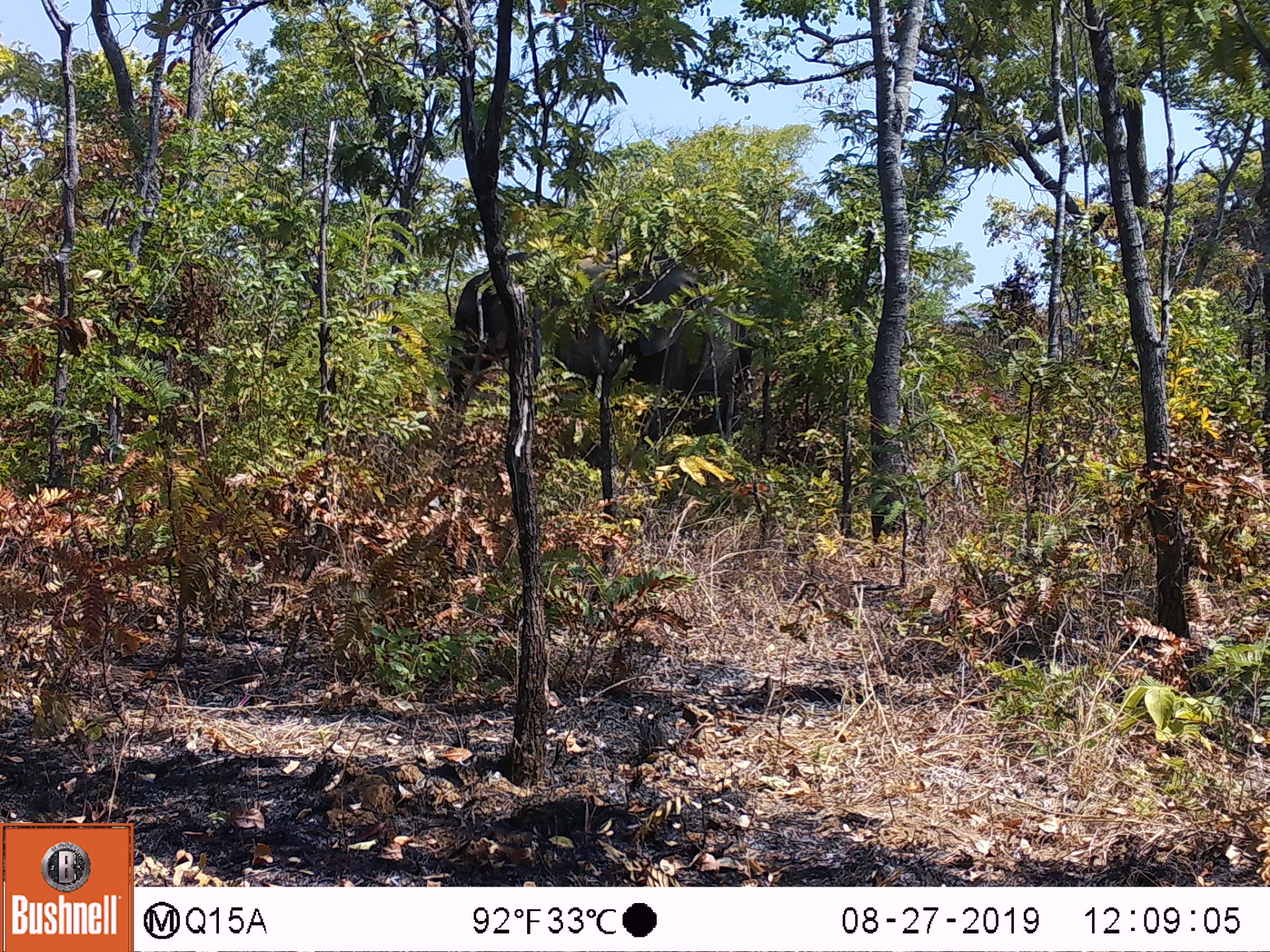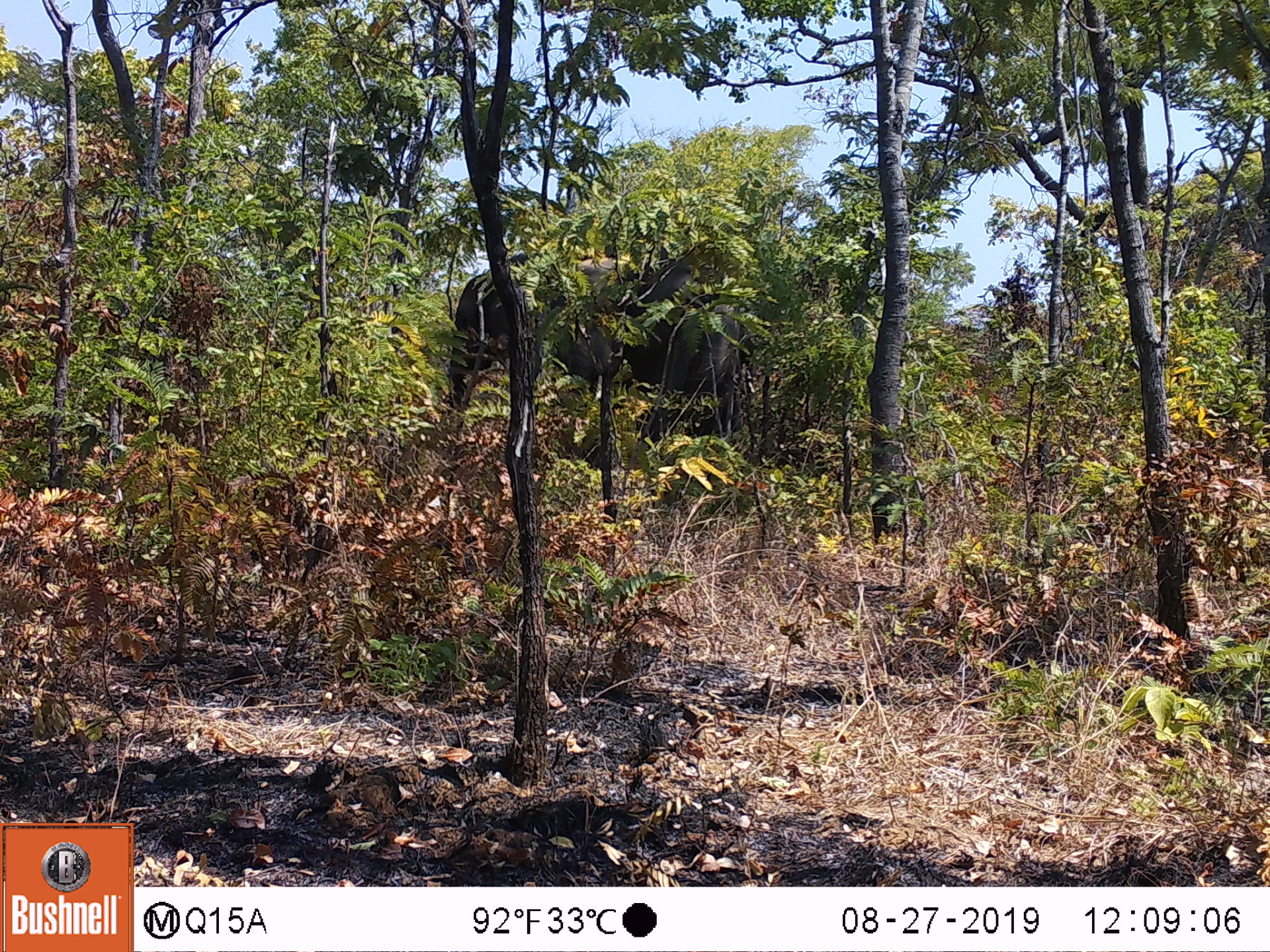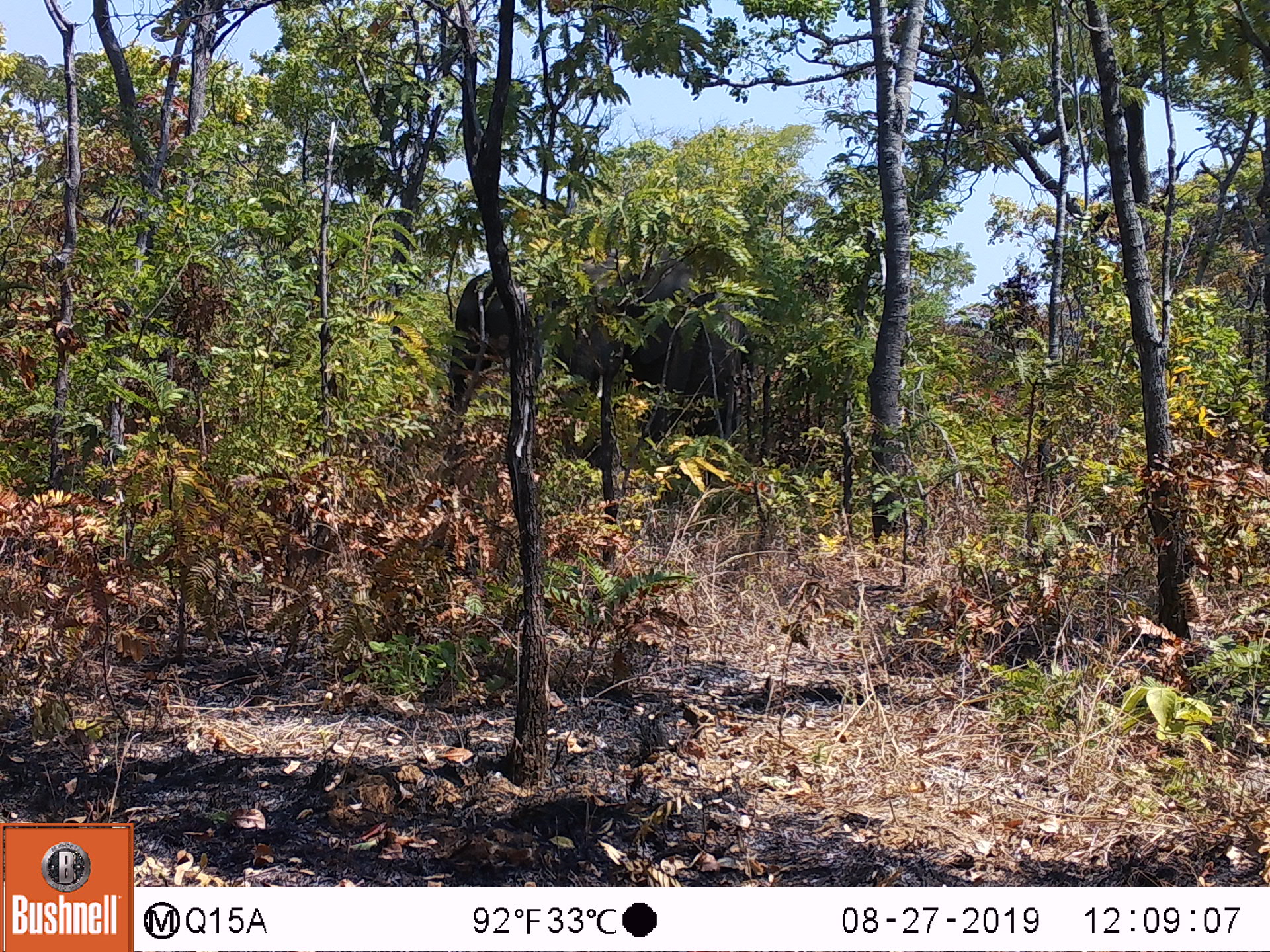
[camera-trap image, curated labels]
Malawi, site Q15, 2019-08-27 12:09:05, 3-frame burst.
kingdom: Animalia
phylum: Chordata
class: Mammalia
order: Proboscidea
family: Elephantidae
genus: Loxodonta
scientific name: Loxodonta africana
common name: african savanna elephant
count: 1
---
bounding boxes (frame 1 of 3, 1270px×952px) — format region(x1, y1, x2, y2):
african savanna elephant: region(427, 239, 766, 502)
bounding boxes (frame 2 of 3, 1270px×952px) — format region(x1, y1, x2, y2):
african savanna elephant: region(430, 249, 749, 464)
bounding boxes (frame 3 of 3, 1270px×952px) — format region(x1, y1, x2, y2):
african savanna elephant: region(435, 252, 758, 486)